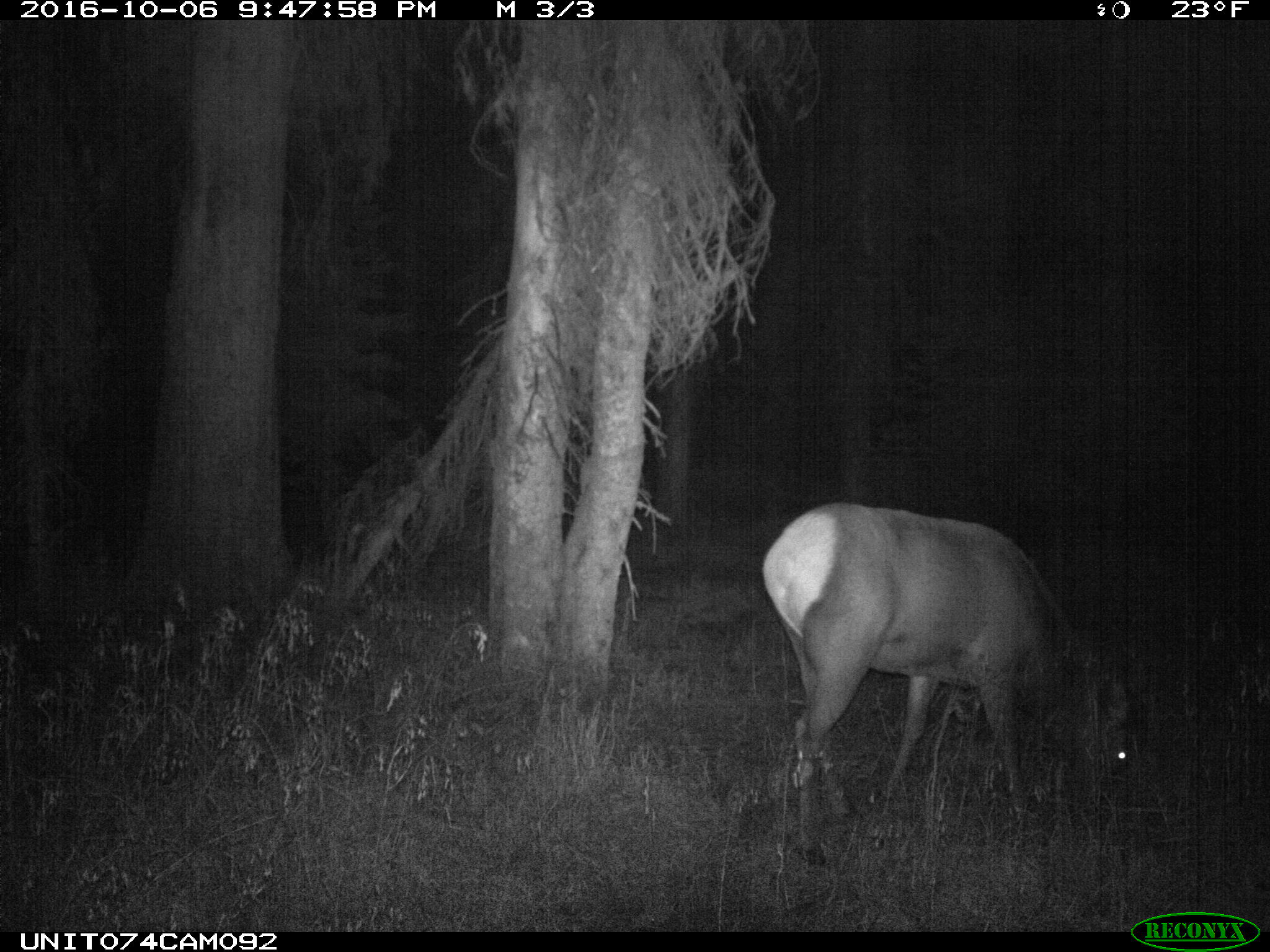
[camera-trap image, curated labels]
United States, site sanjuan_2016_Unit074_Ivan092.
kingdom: Animalia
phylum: Chordata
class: Mammalia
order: Artiodactyla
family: Cervidae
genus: Cervus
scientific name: Cervus elaphus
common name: red deer